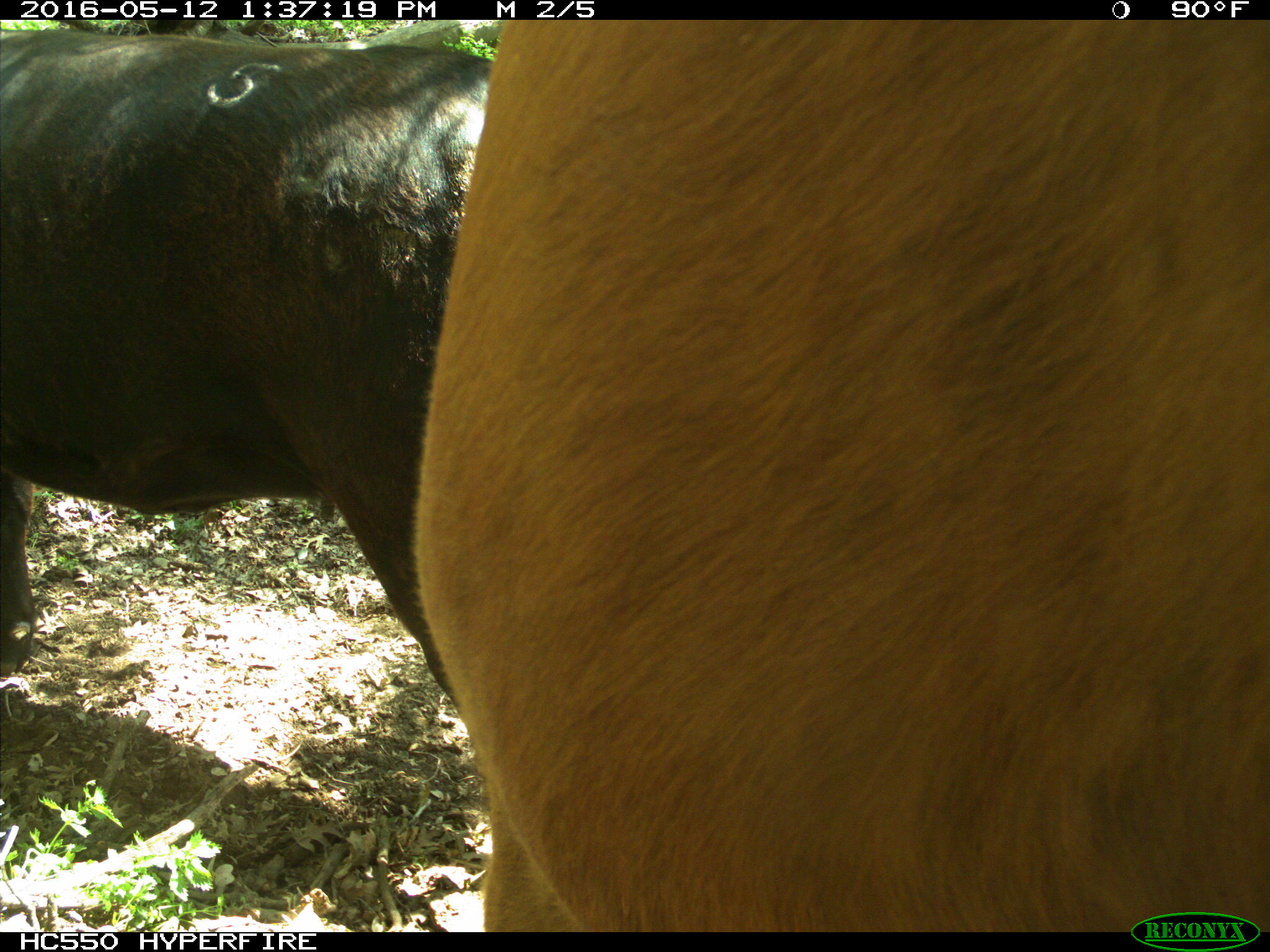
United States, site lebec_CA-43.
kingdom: Animalia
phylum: Chordata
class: Mammalia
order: Artiodactyla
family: Bovidae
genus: Bos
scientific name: Bos taurus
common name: domestic cow